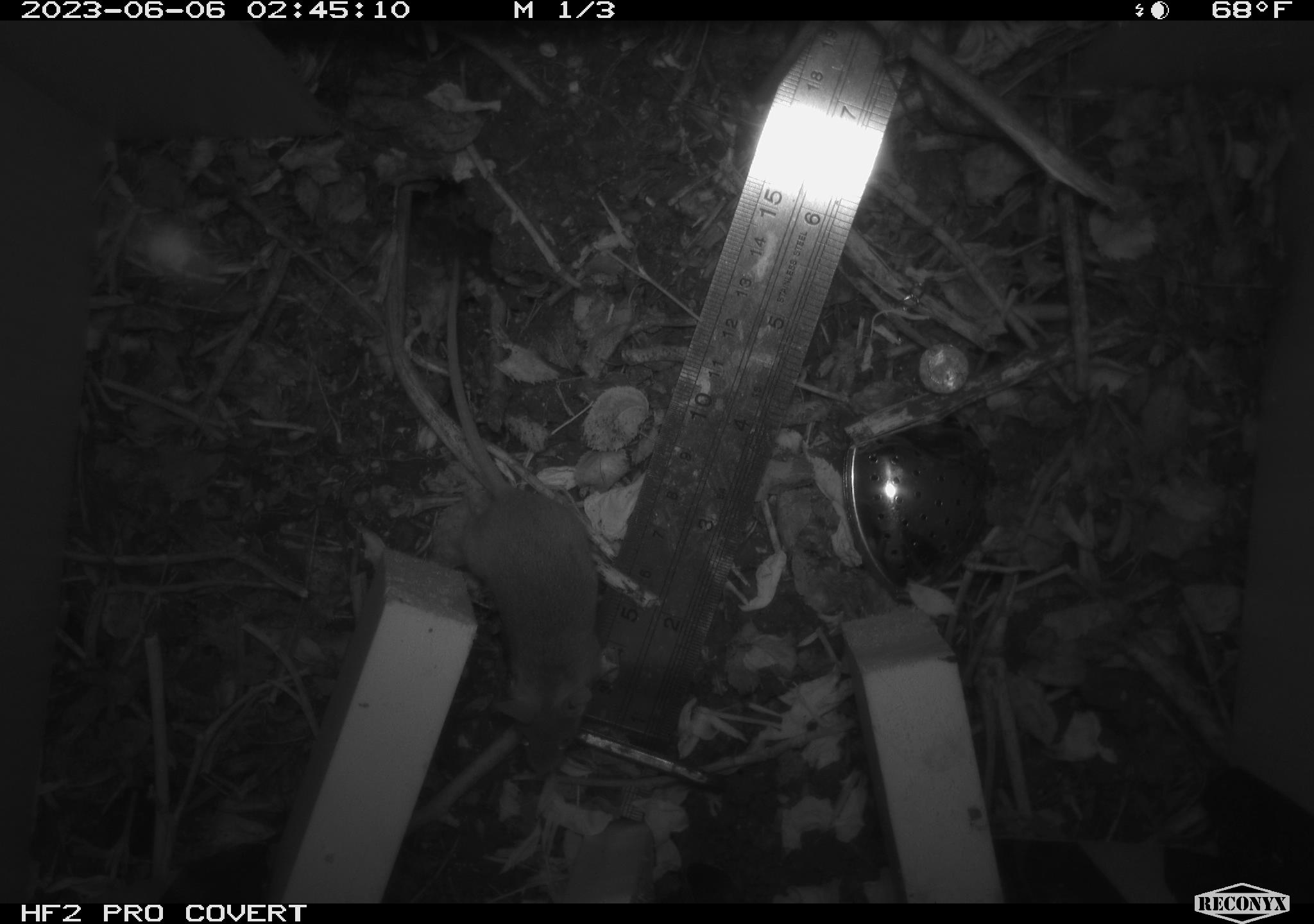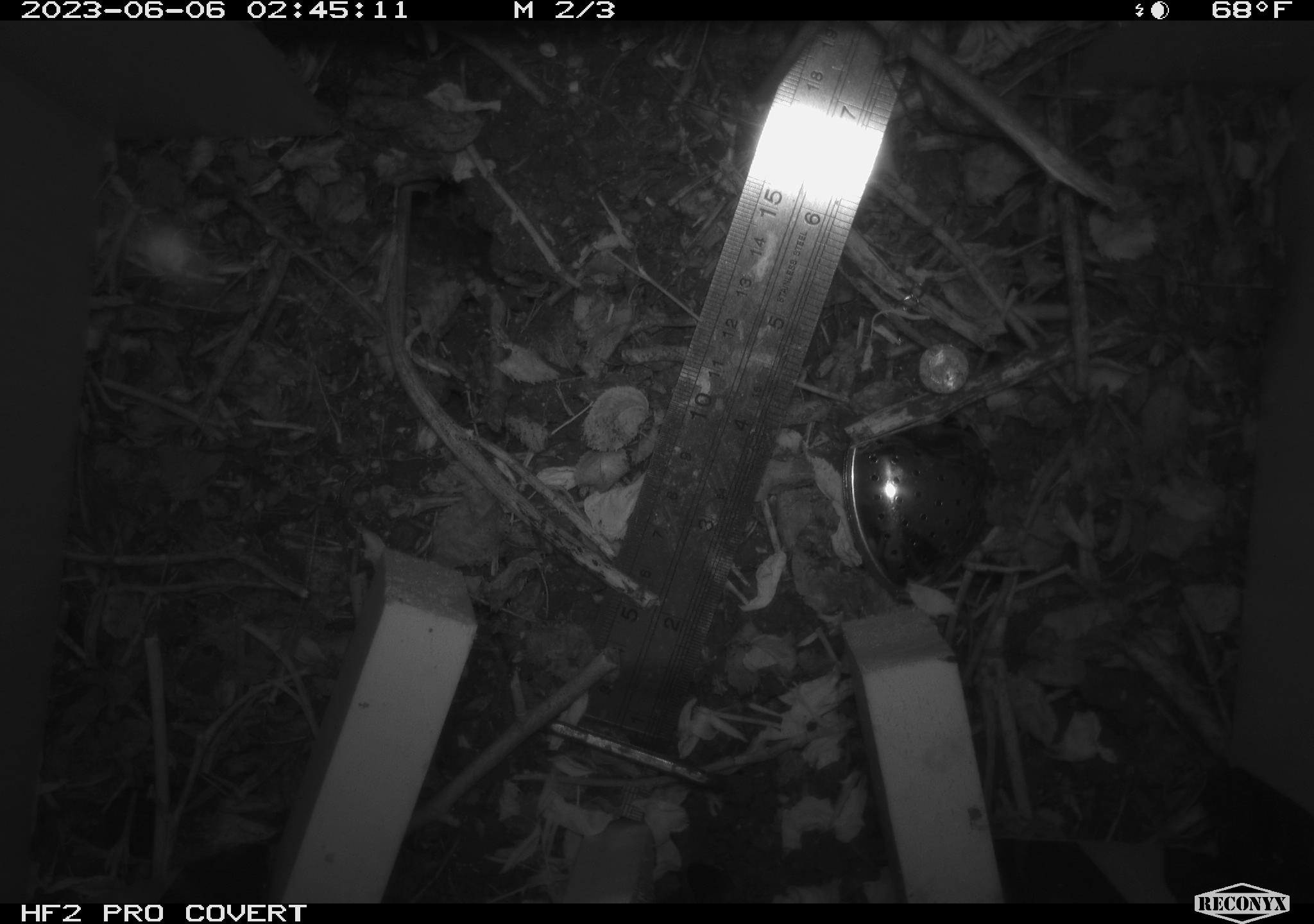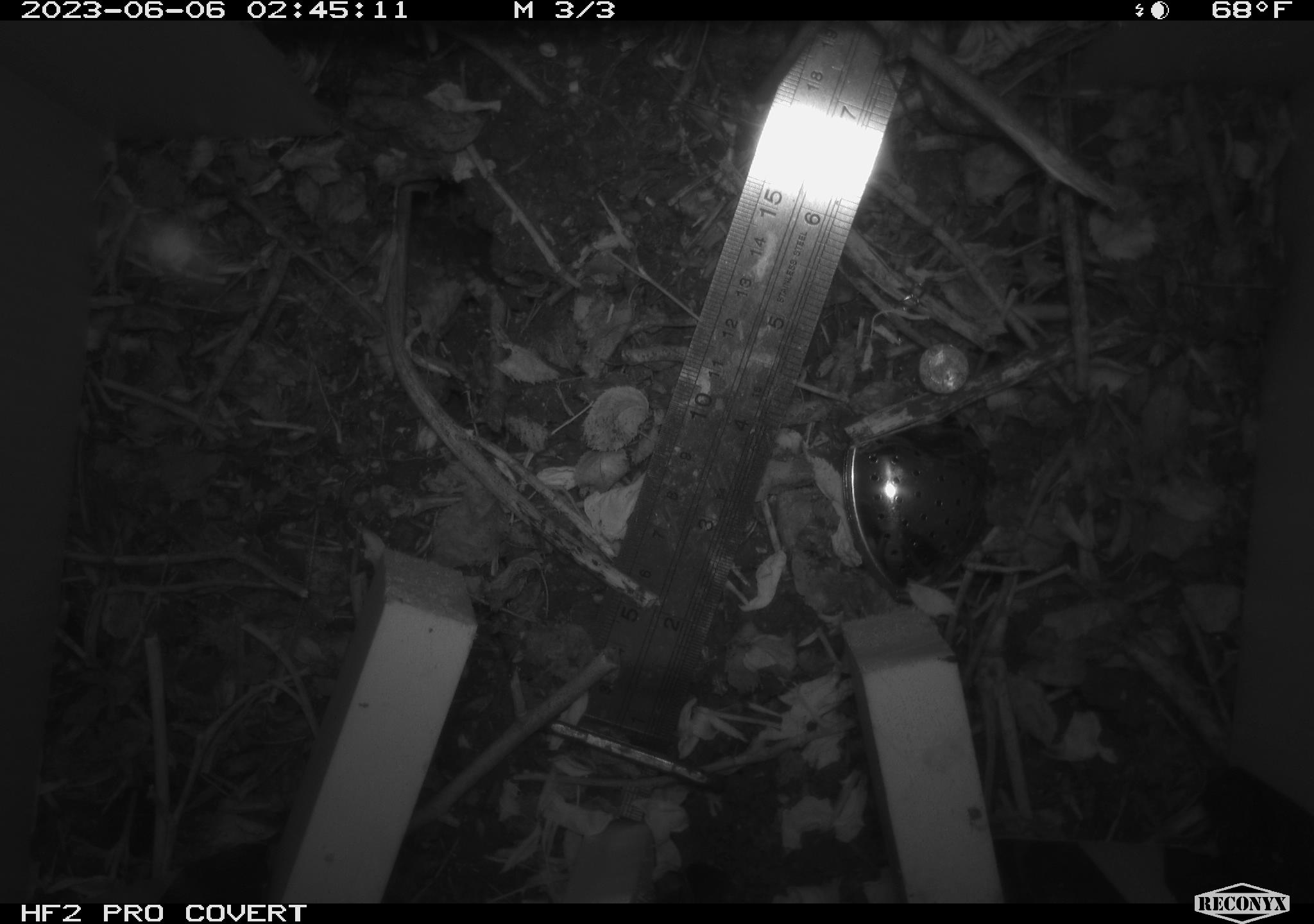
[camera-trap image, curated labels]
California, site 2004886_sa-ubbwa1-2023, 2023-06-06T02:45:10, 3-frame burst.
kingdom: Animalia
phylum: Chordata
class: Mammalia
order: Rodentia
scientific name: Rodentia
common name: rodent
Rodent (Rodentia).